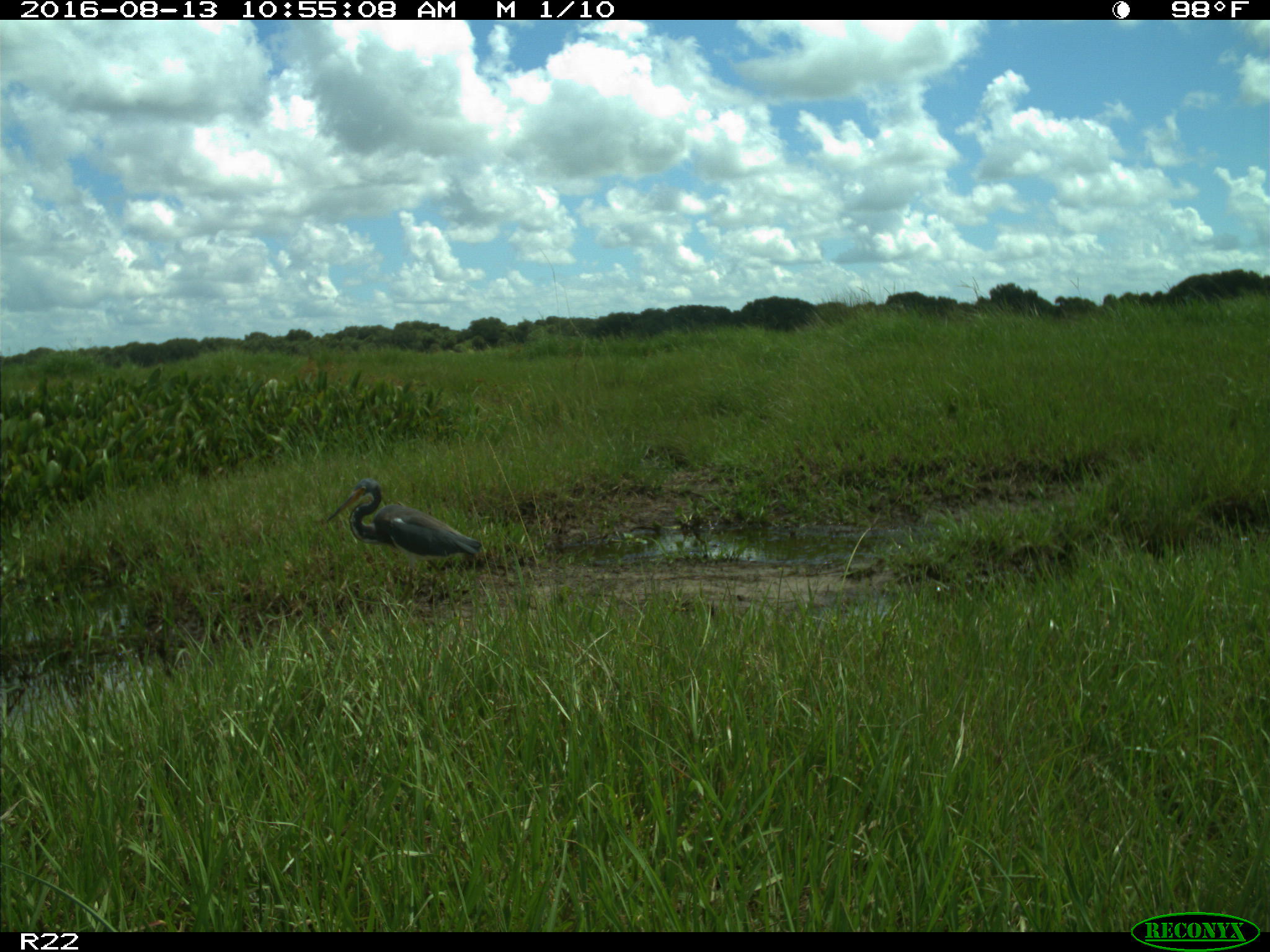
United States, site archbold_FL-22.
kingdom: Animalia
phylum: Chordata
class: Aves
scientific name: Aves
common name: birds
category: unidentified bird